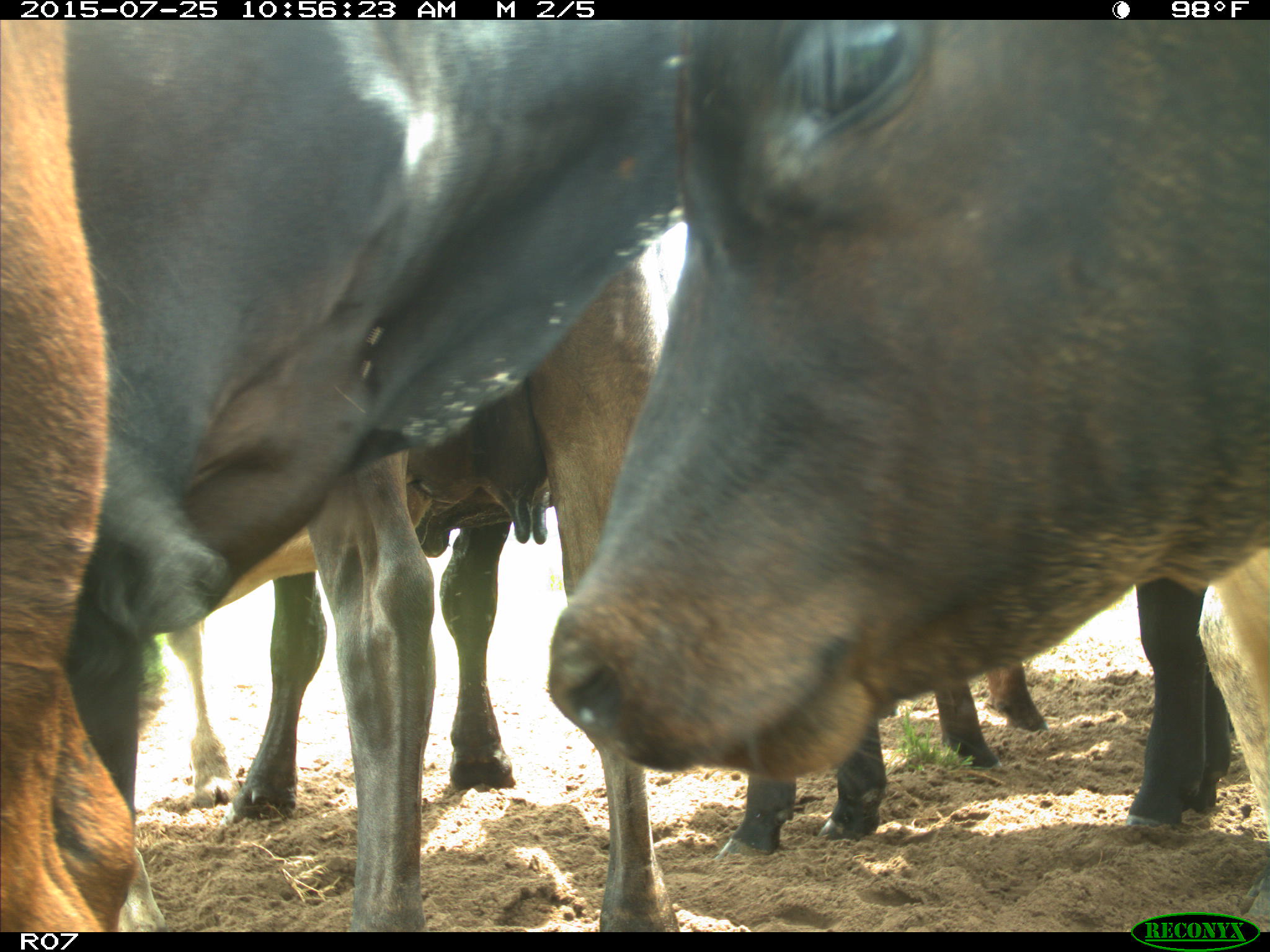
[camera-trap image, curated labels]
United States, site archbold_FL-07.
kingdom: Animalia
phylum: Chordata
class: Mammalia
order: Artiodactyla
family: Bovidae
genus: Bos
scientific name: Bos taurus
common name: domestic cow